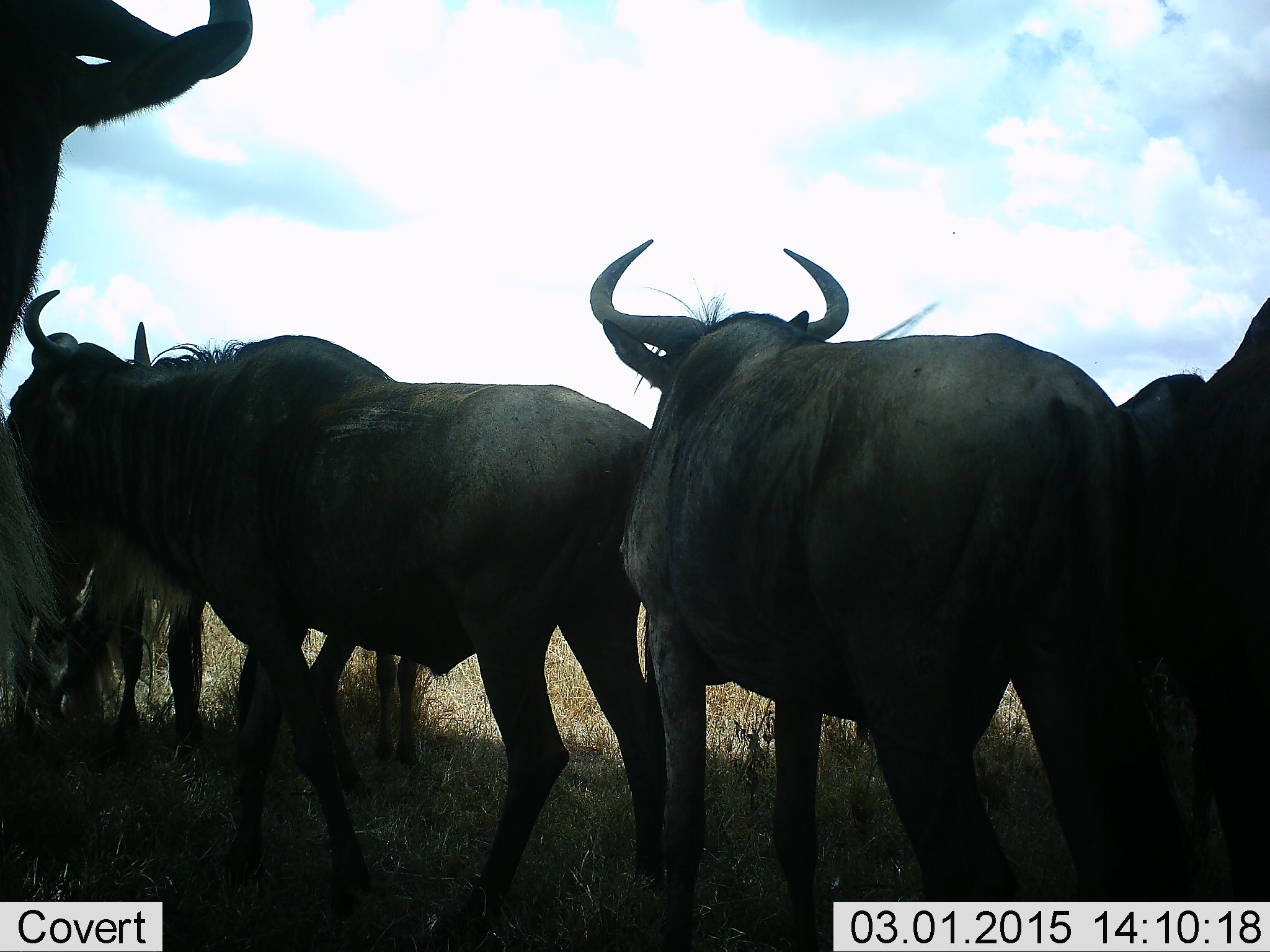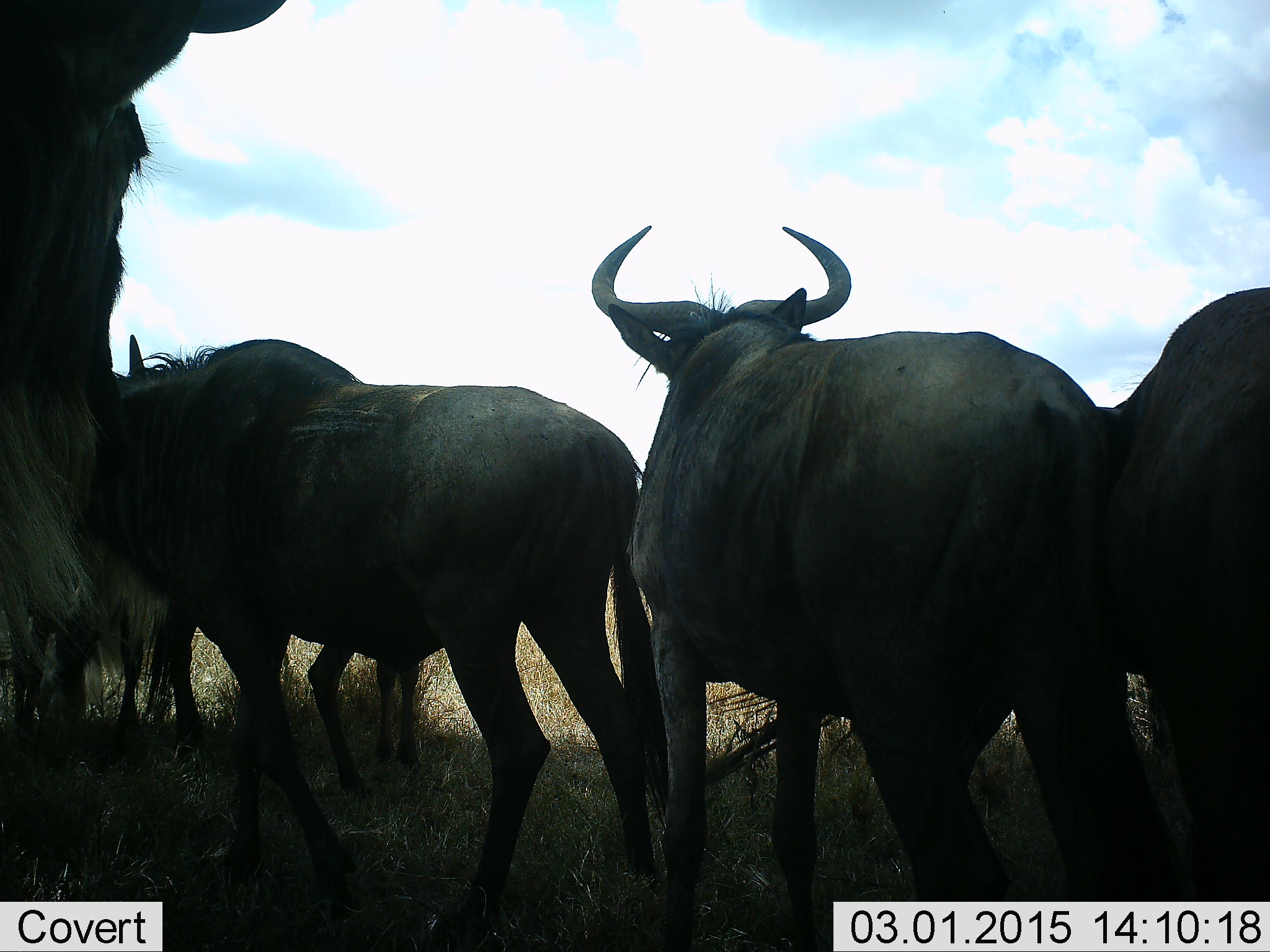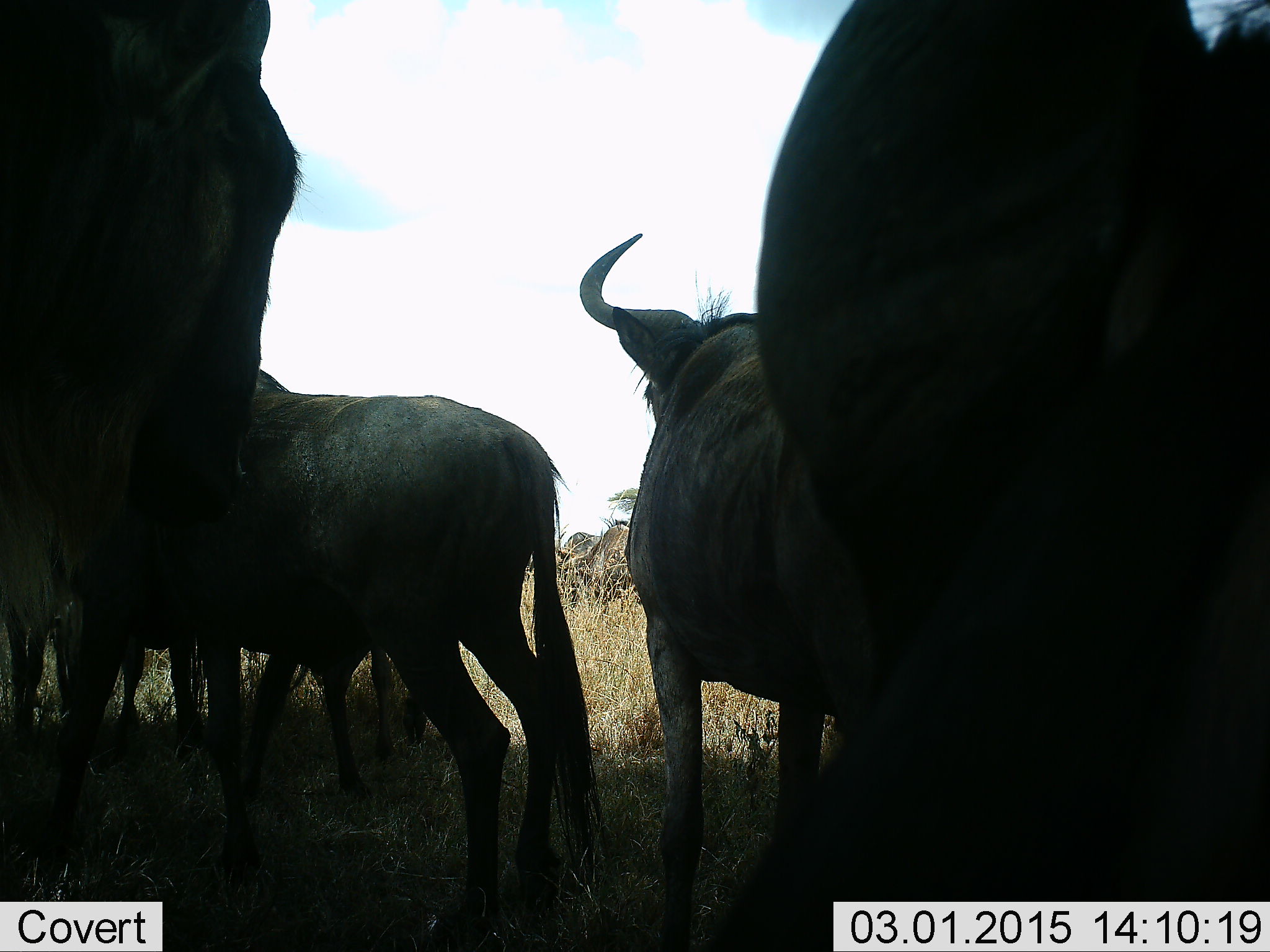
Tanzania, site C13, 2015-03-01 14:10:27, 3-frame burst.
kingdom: Animalia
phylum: Chordata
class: Mammalia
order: Artiodactyla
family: Bovidae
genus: Connochaetes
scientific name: Connochaetes taurinus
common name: blue wildebeest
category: wildebeest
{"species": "wildebeest (blue wildebeest) (Connochaetes taurinus)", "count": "6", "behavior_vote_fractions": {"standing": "100%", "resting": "0%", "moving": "40%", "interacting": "0%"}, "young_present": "10%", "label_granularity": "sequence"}